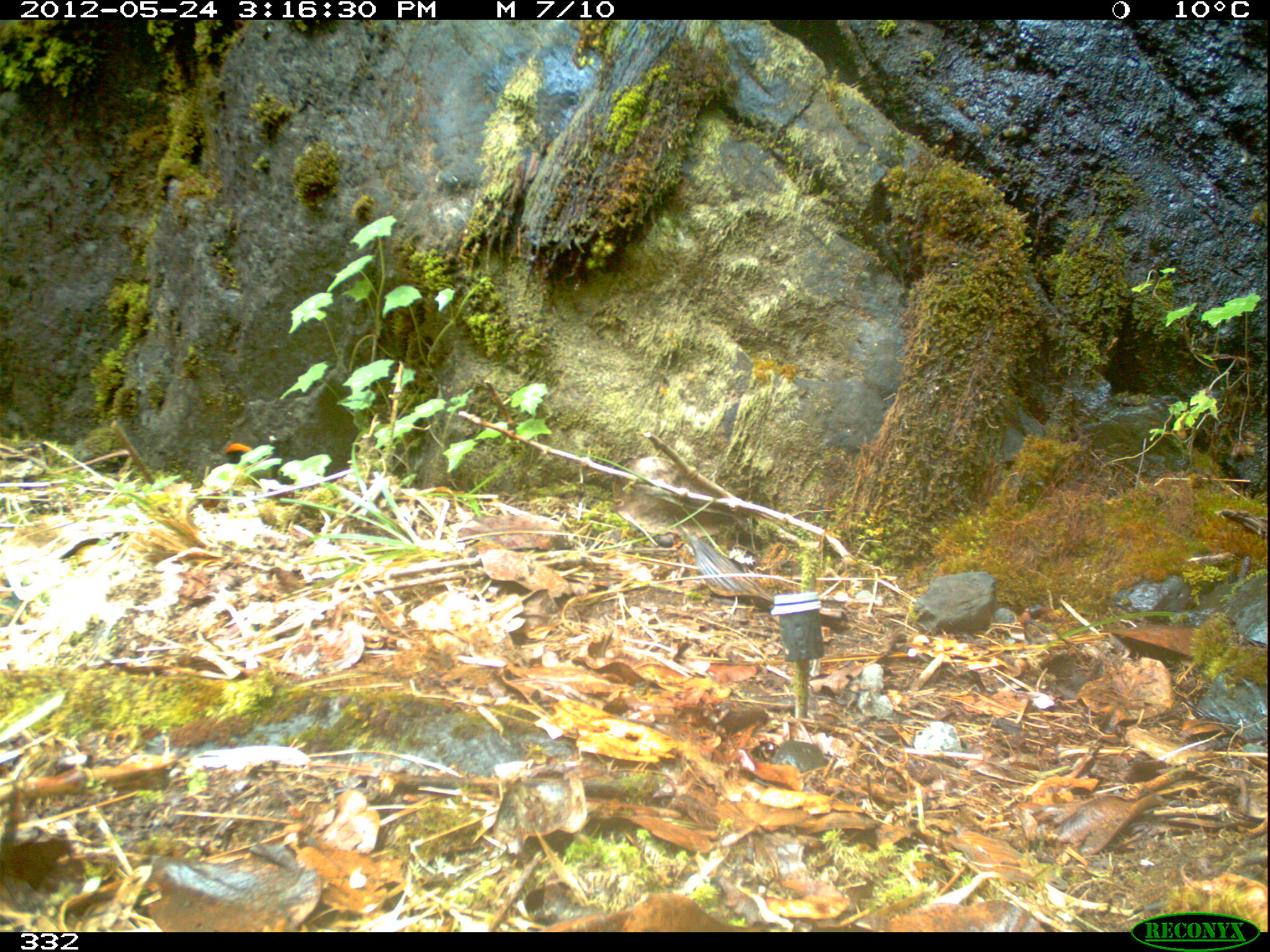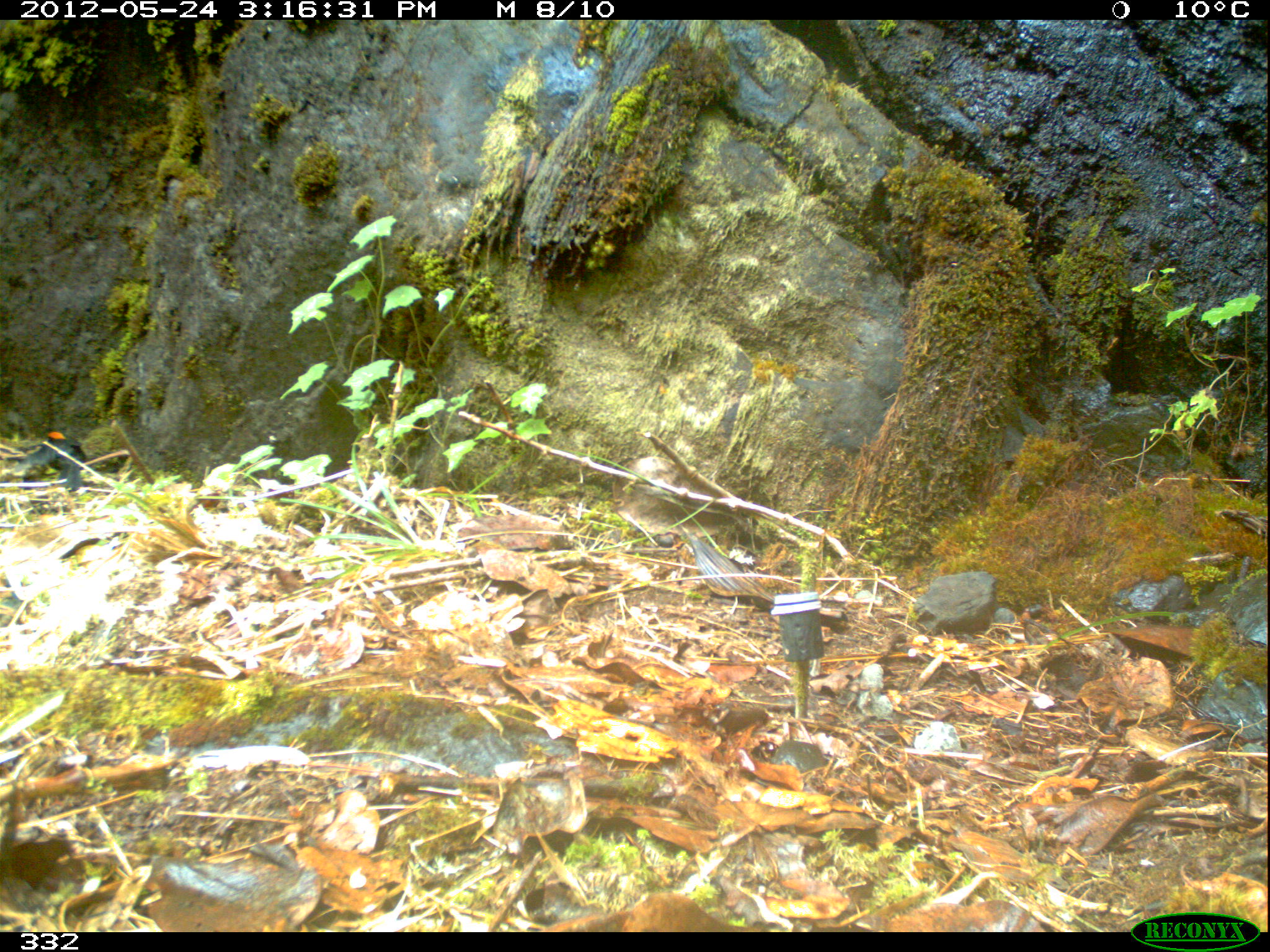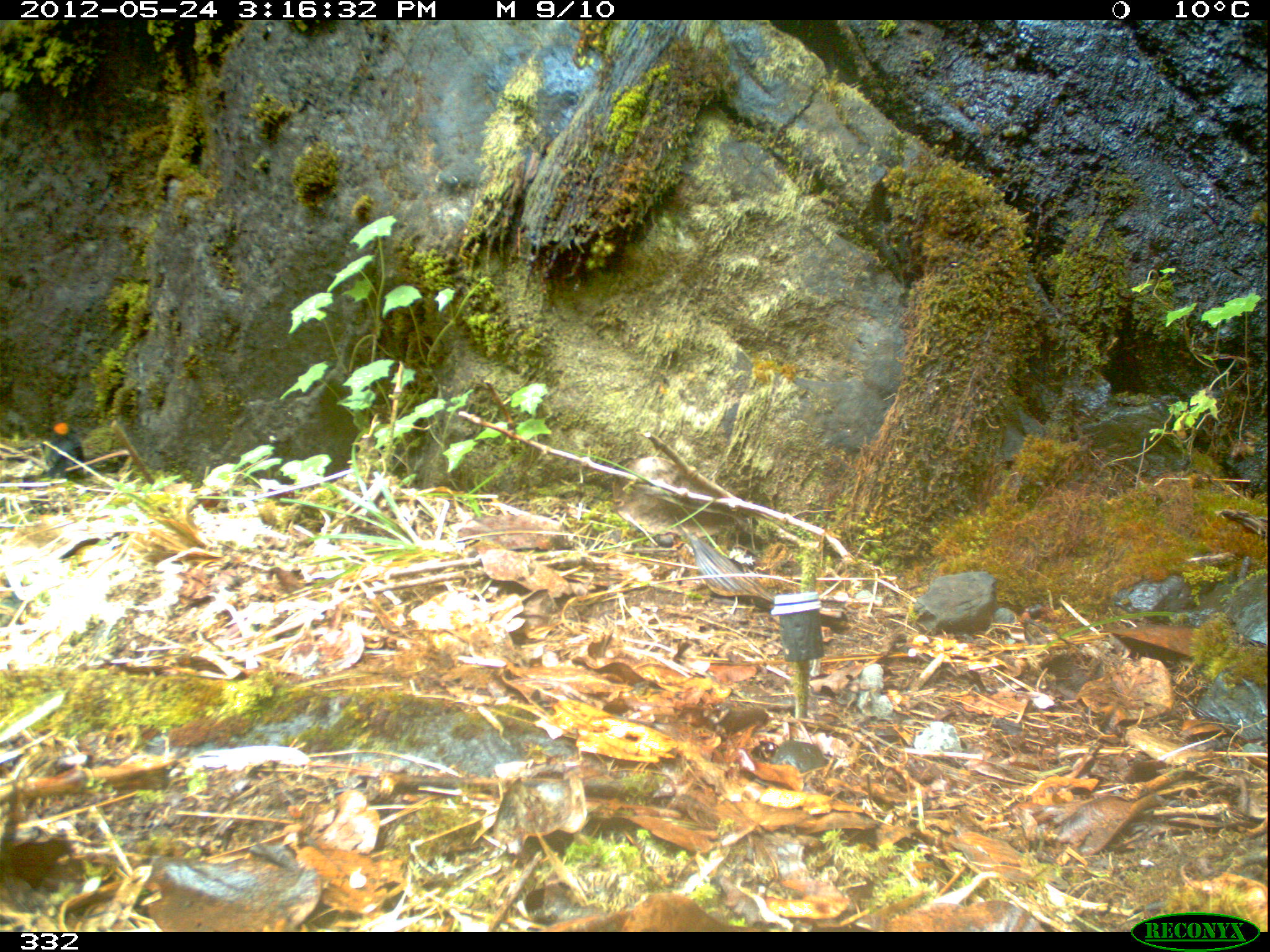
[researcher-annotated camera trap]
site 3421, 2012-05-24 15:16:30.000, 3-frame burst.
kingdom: Animalia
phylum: Chordata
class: Aves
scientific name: Aves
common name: bird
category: unknown bird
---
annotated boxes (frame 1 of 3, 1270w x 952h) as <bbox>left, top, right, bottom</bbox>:
unknown bird: <bbox>222, 443, 295, 484</bbox>